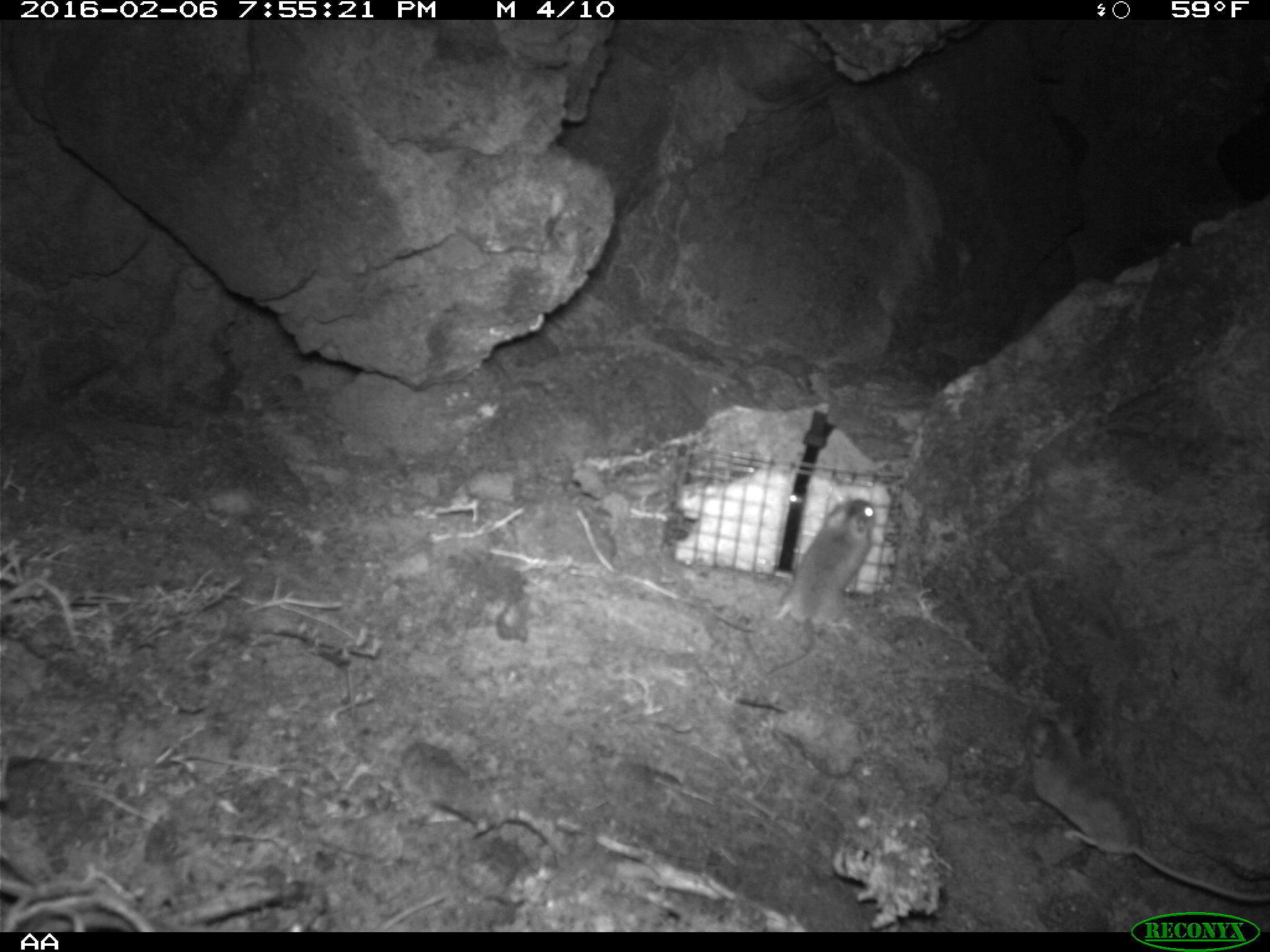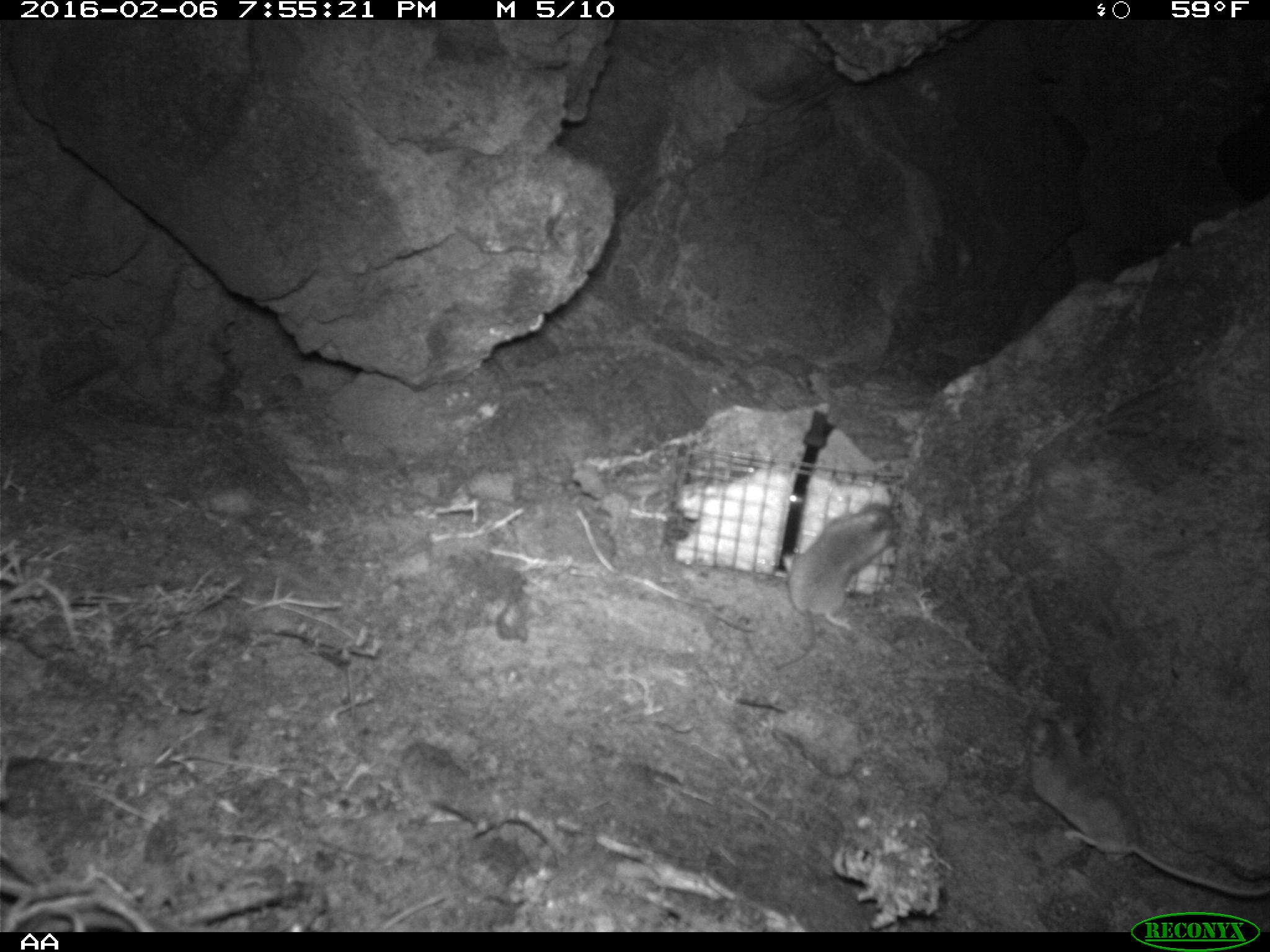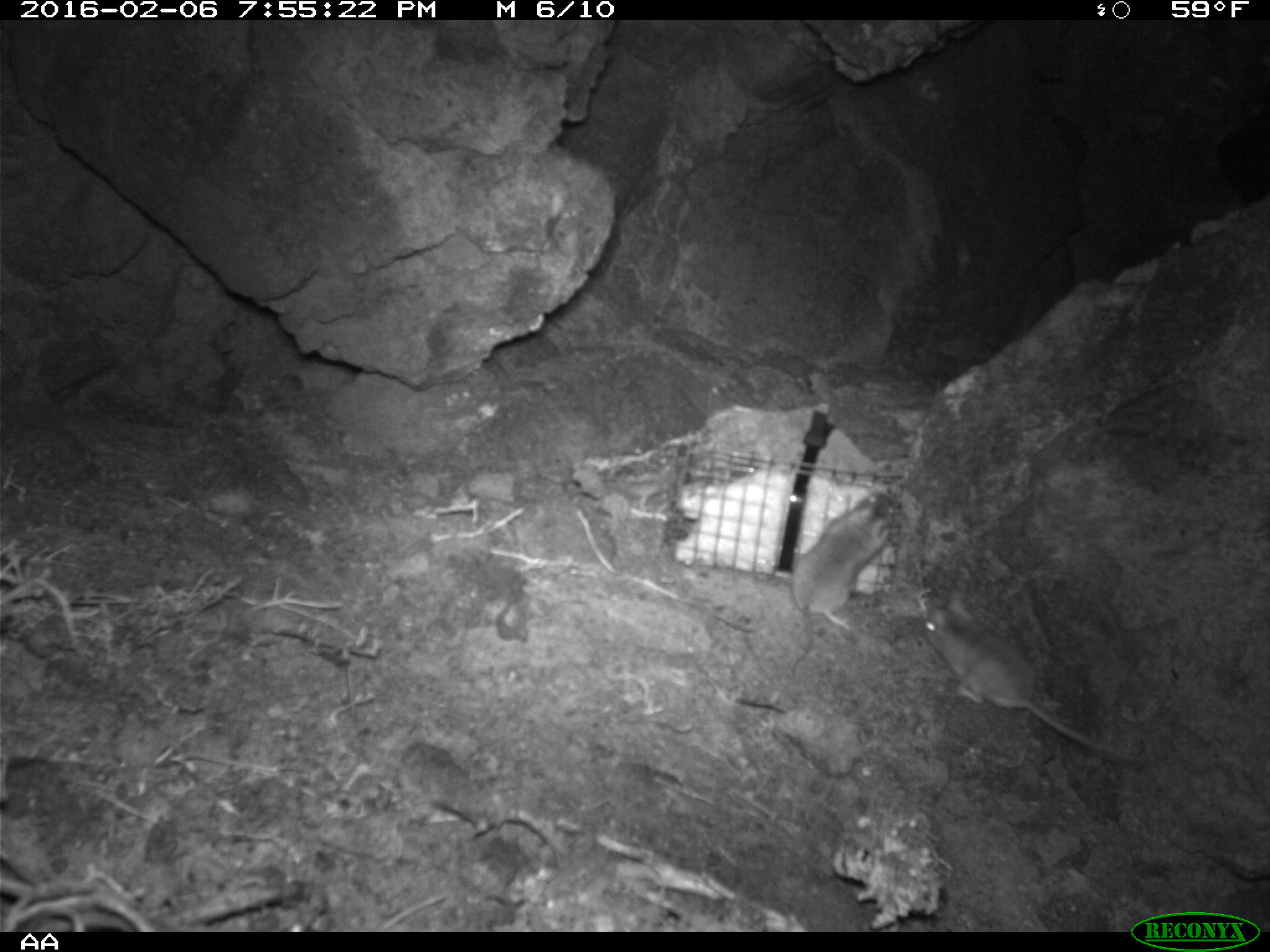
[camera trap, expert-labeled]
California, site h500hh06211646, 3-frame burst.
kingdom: Animalia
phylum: Chordata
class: Mammalia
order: Rodentia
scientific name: Rodentia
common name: rodent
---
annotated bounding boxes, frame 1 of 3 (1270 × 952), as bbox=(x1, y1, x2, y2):
rodent: bbox=(1024, 712, 1269, 903); bbox=(764, 498, 874, 680)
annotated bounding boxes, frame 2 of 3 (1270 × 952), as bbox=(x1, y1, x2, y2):
rodent: bbox=(1026, 718, 1223, 893); bbox=(783, 503, 899, 632)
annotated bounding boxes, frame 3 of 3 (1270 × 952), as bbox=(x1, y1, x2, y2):
rodent: bbox=(921, 593, 1163, 767); bbox=(787, 492, 897, 673)